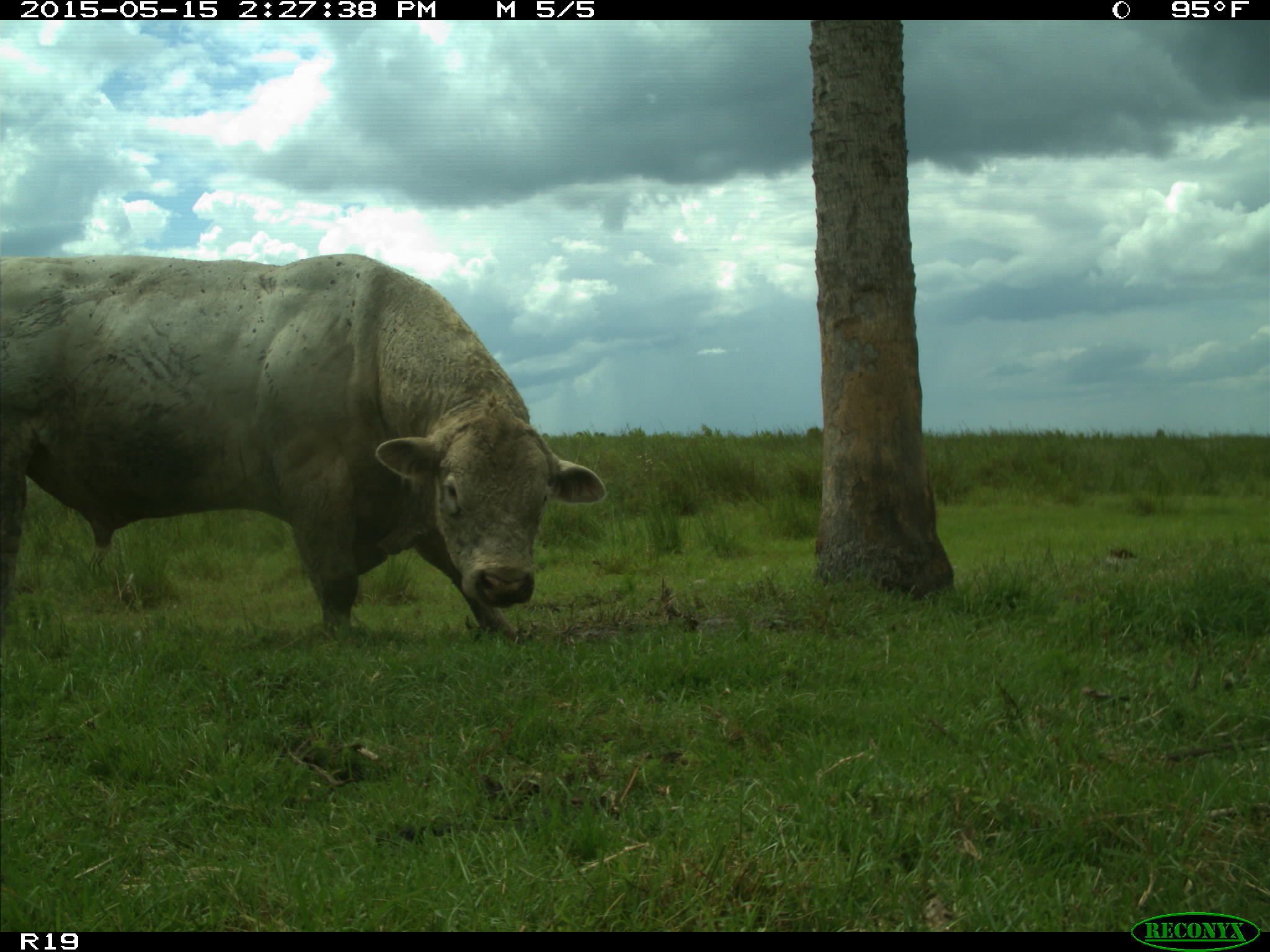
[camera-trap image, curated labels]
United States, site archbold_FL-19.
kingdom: Animalia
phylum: Chordata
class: Mammalia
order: Artiodactyla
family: Bovidae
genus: Bos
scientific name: Bos taurus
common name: domestic cow